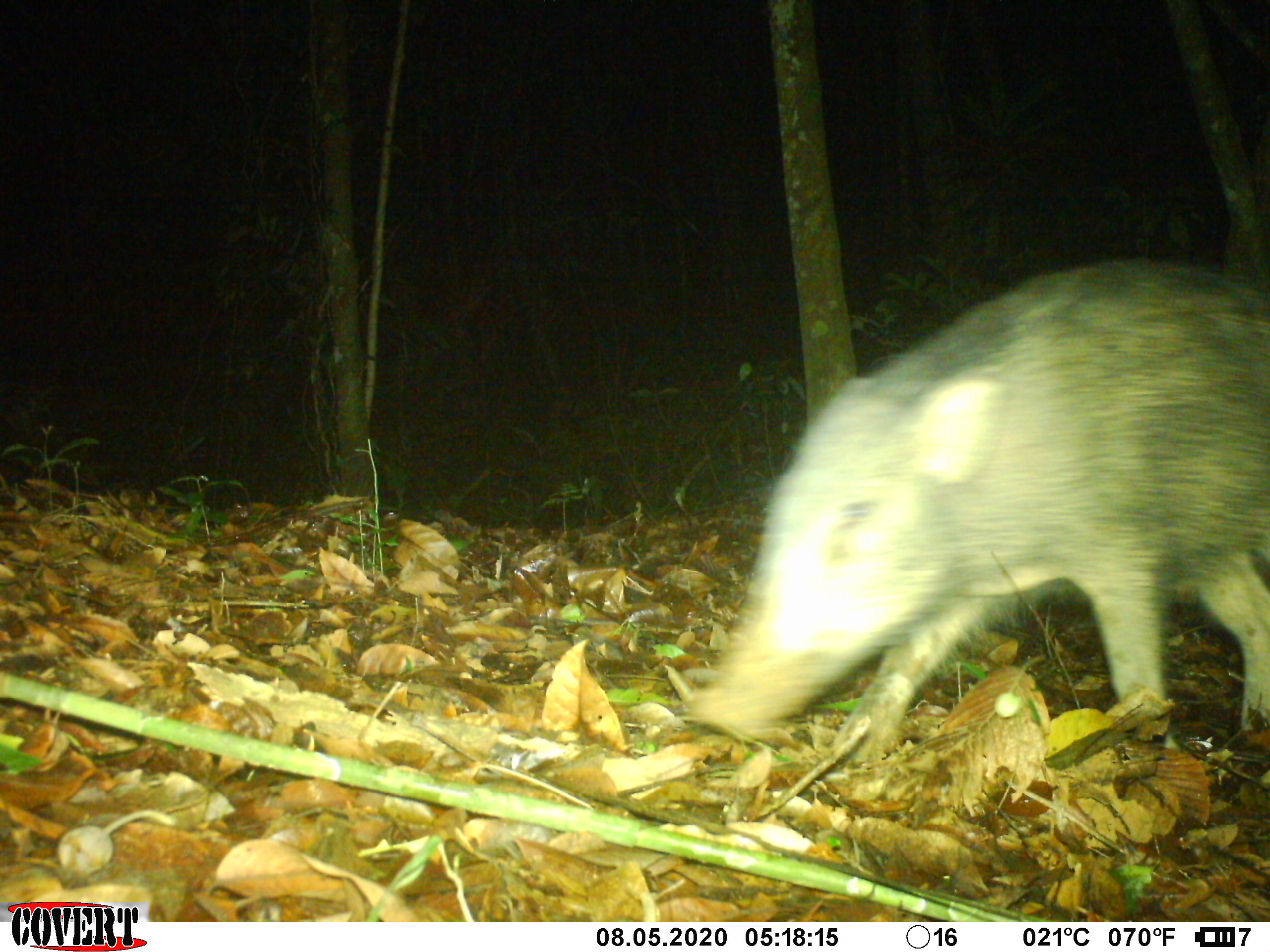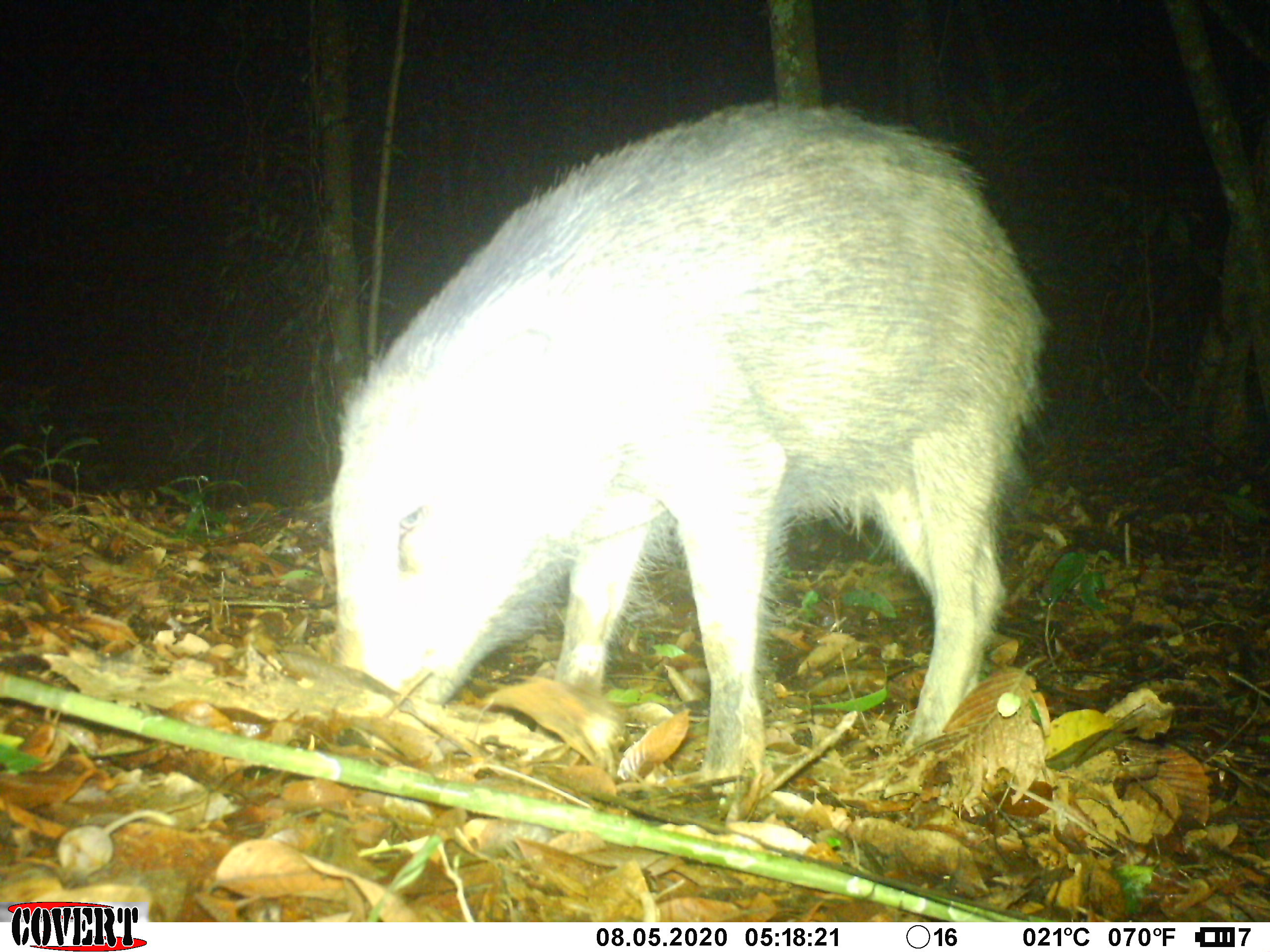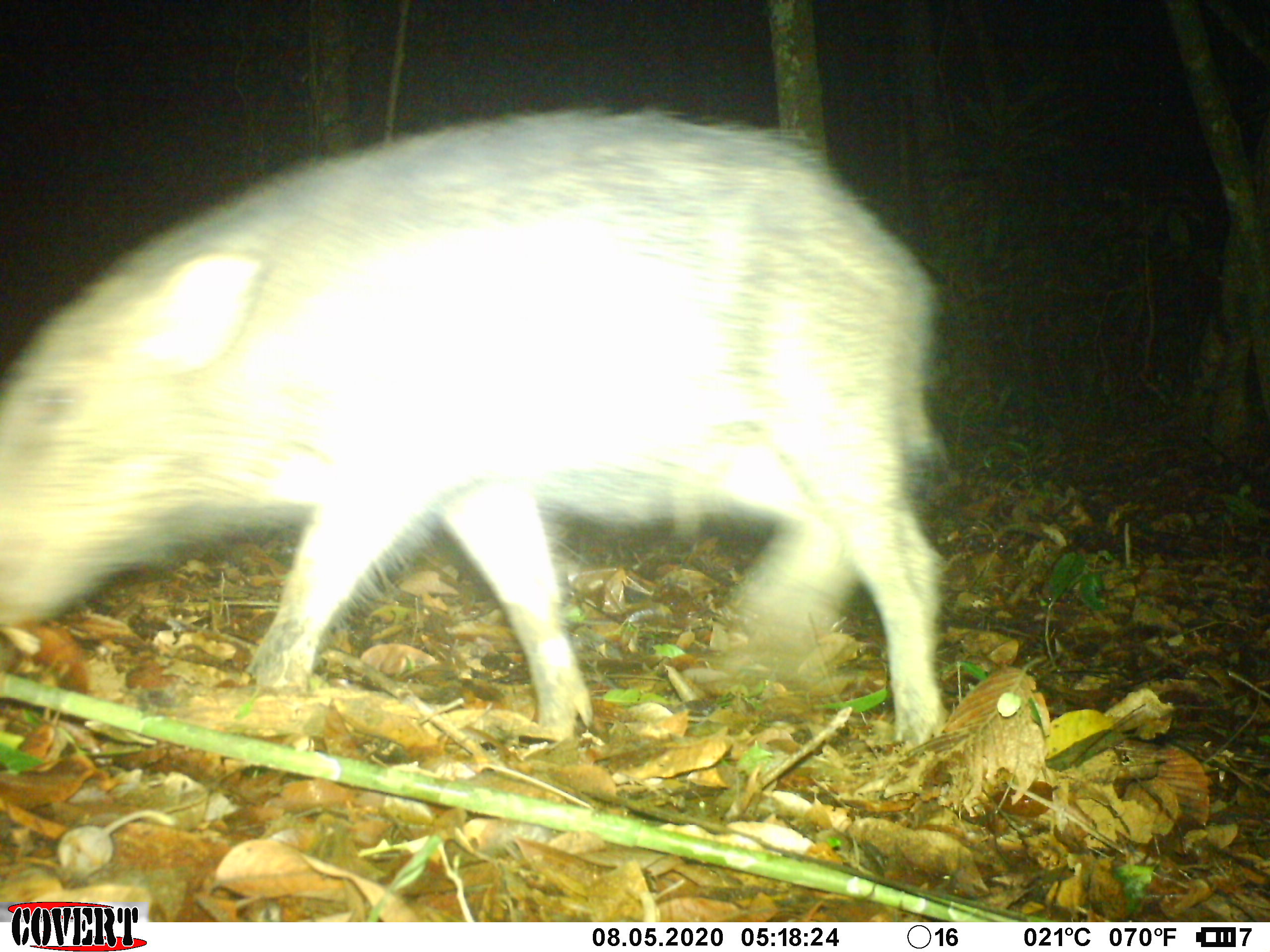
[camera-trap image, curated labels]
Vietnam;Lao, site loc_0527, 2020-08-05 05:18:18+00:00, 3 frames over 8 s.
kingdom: Animalia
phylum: Chordata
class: Mammalia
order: Artiodactyla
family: Suidae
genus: Sus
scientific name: Sus scrofa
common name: eurasian wild pig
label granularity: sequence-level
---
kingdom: Animalia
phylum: Chordata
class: Mammalia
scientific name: Mammalia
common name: mammal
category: unidentified small mammal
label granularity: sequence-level